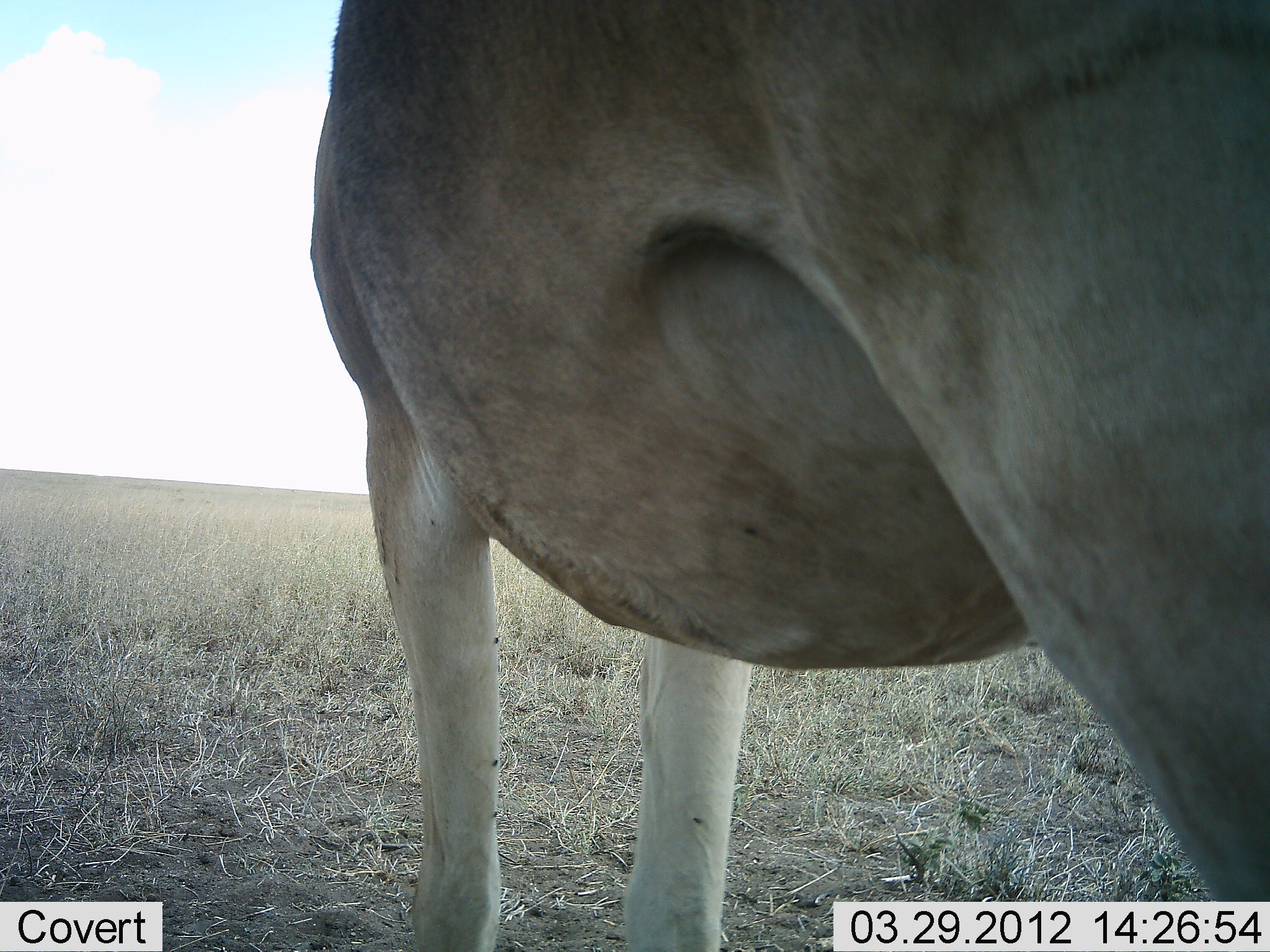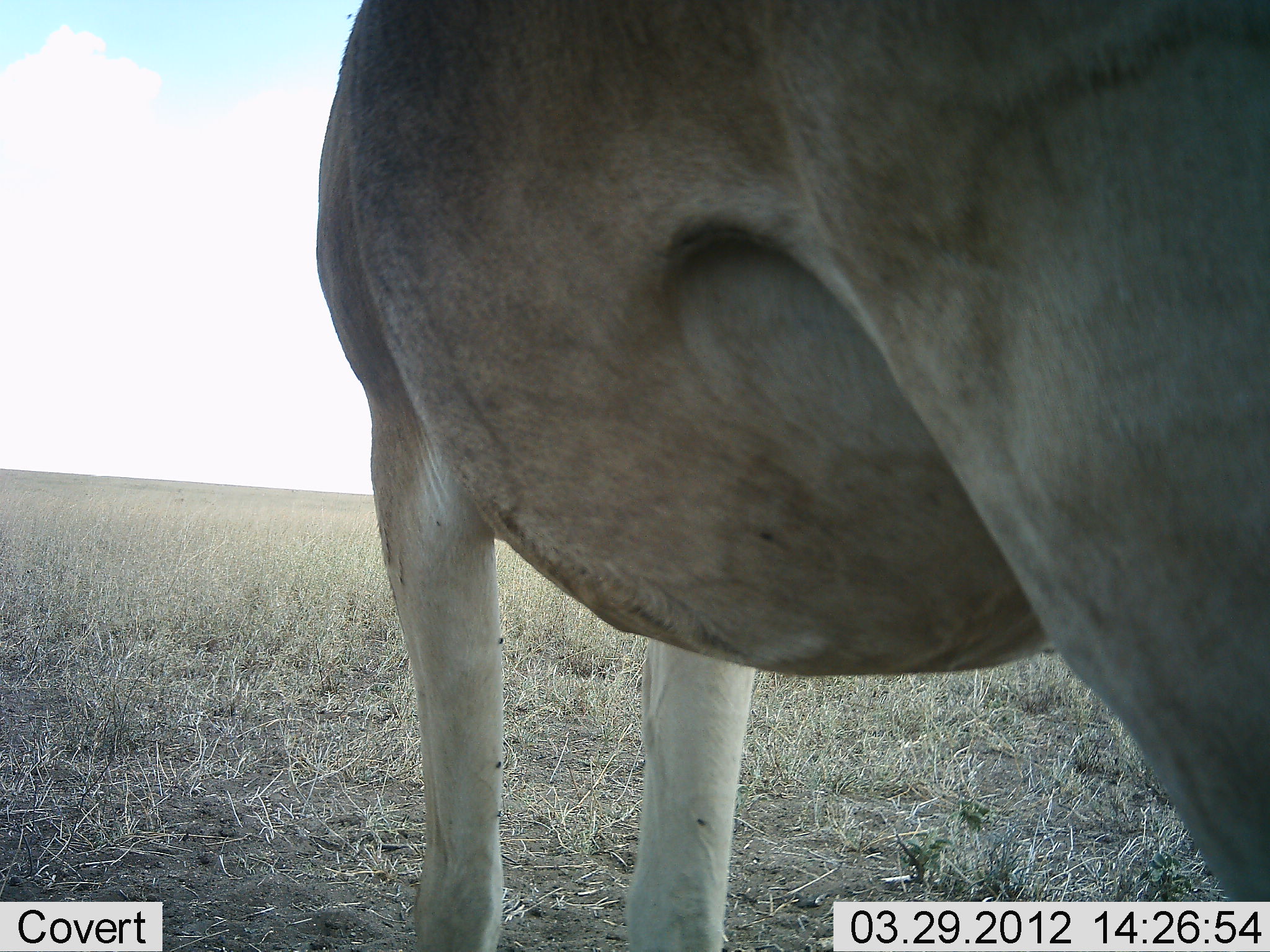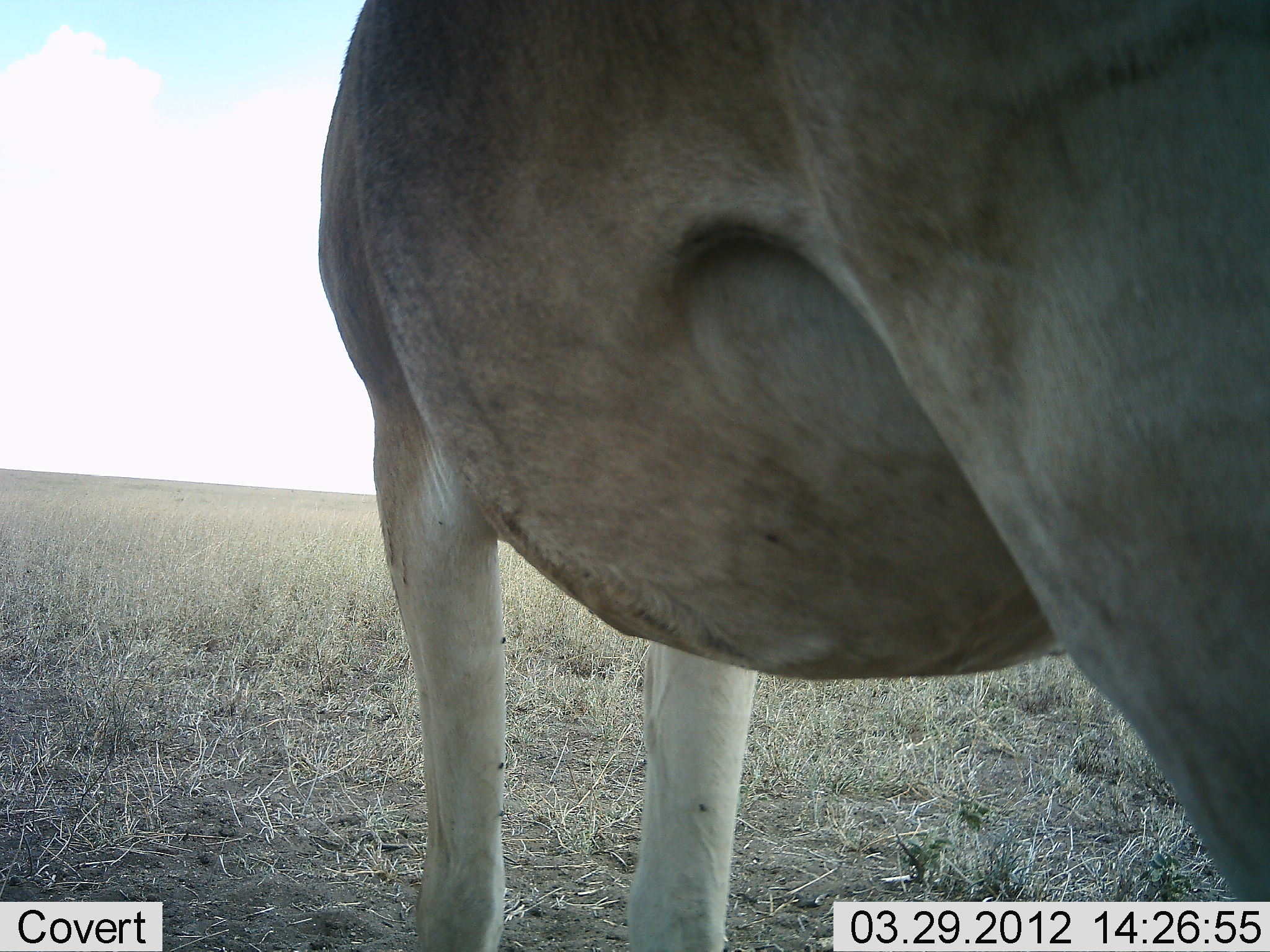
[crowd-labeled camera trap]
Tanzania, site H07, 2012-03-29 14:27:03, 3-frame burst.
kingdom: Animalia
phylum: Chordata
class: Mammalia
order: Artiodactyla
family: Bovidae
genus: Alcelaphus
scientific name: Alcelaphus buselaphus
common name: hartebeest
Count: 1.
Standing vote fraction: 100%.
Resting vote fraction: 0%.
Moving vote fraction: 0%.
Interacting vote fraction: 0%.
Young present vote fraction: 0%.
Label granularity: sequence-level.